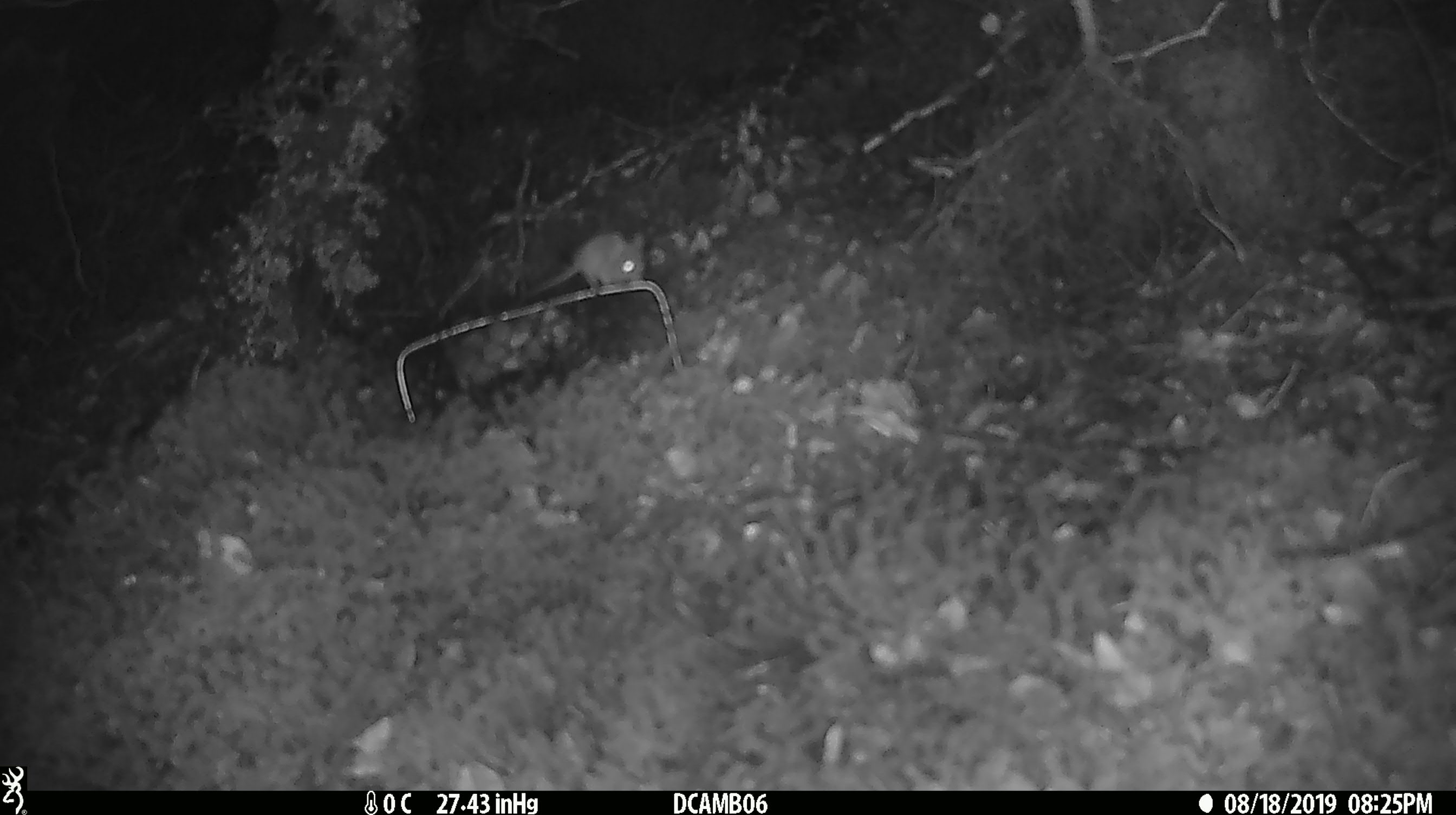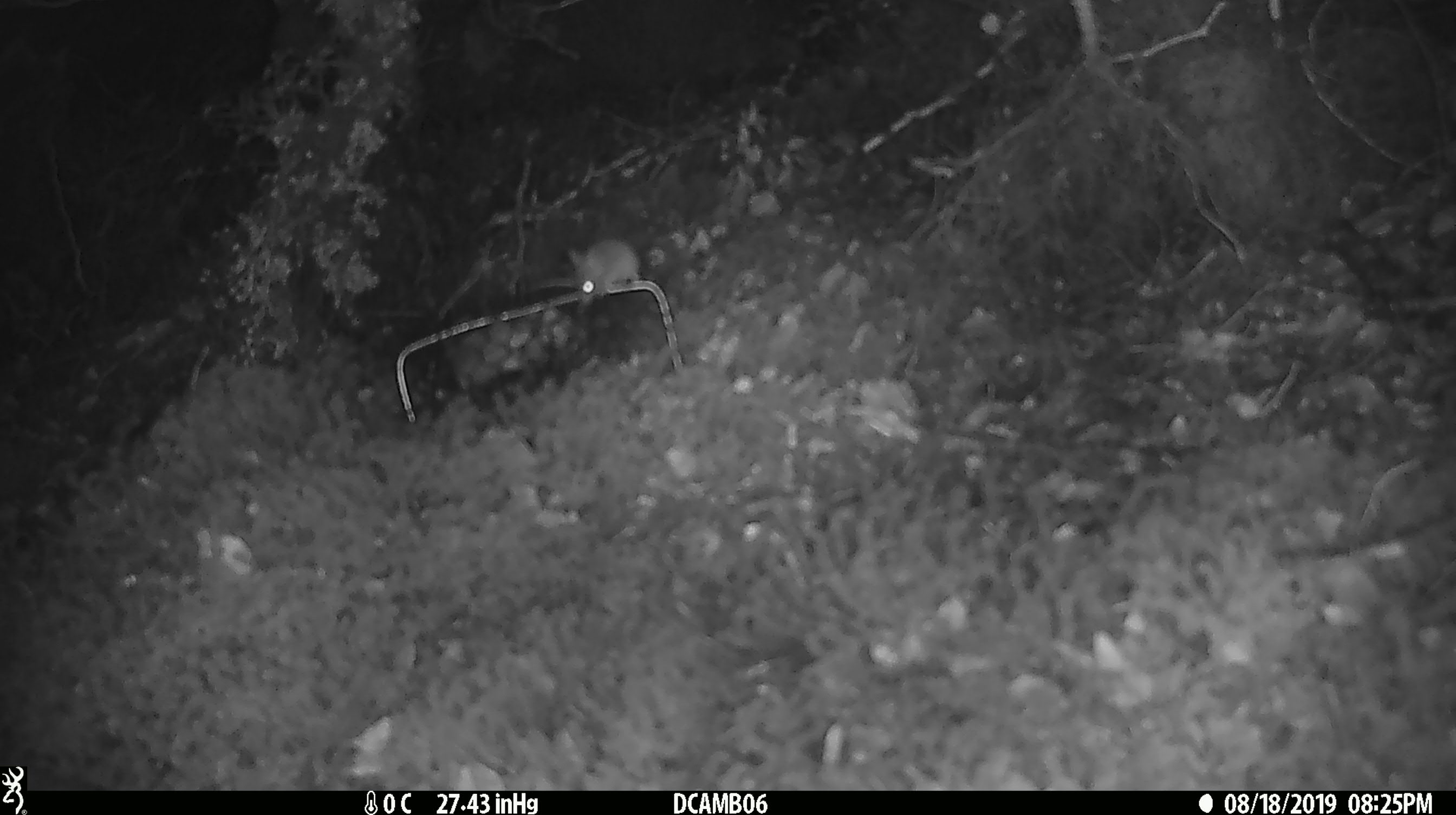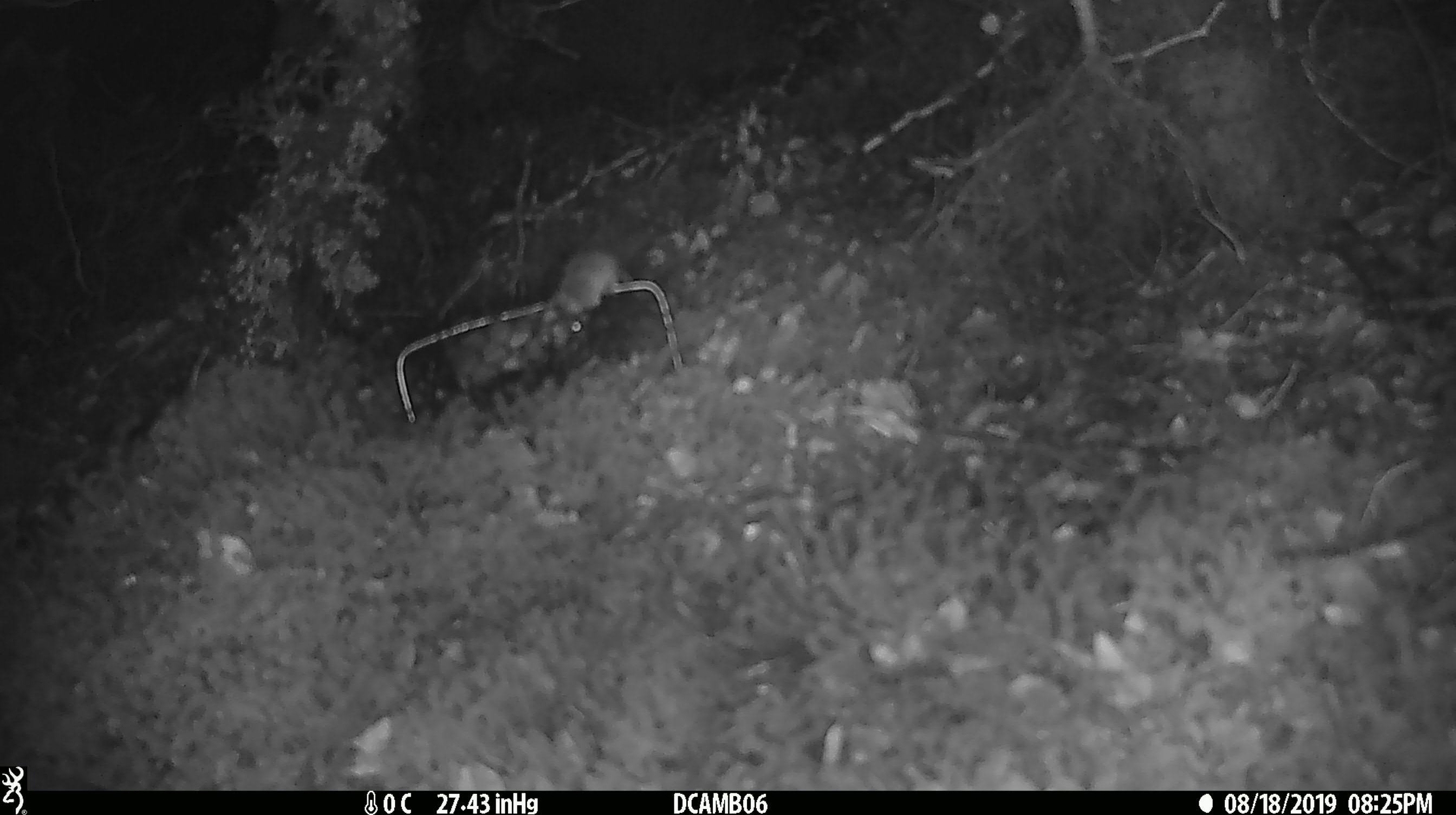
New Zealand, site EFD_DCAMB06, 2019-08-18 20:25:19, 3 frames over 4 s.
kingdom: Animalia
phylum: Chordata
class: Mammalia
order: Rodentia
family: Muridae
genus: Mus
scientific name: Mus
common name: mouse